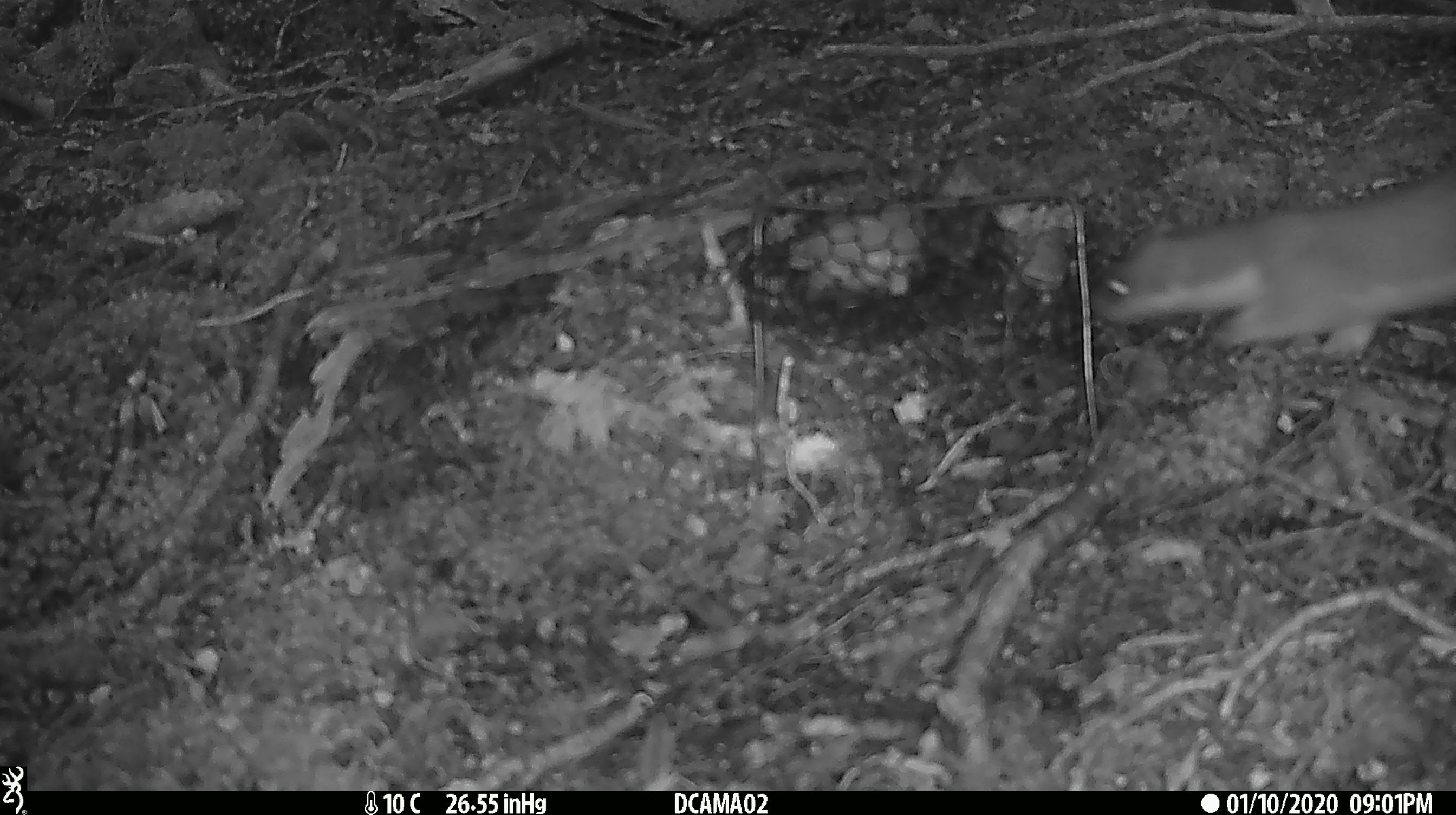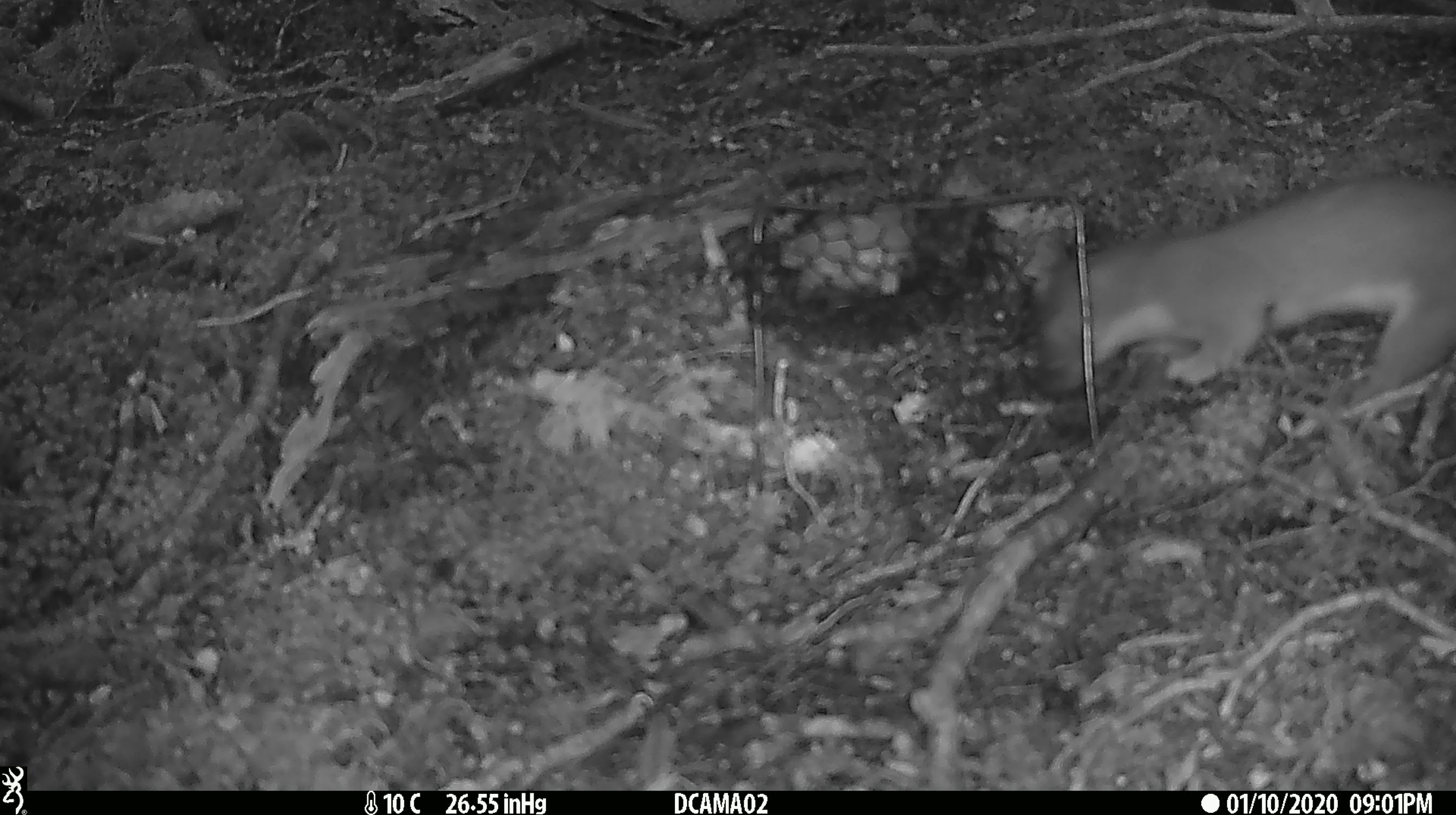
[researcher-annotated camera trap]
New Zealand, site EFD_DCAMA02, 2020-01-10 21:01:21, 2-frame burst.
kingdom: Animalia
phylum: Chordata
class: Mammalia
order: Carnivora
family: Mustelidae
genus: Mustela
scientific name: Mustela erminea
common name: stoat